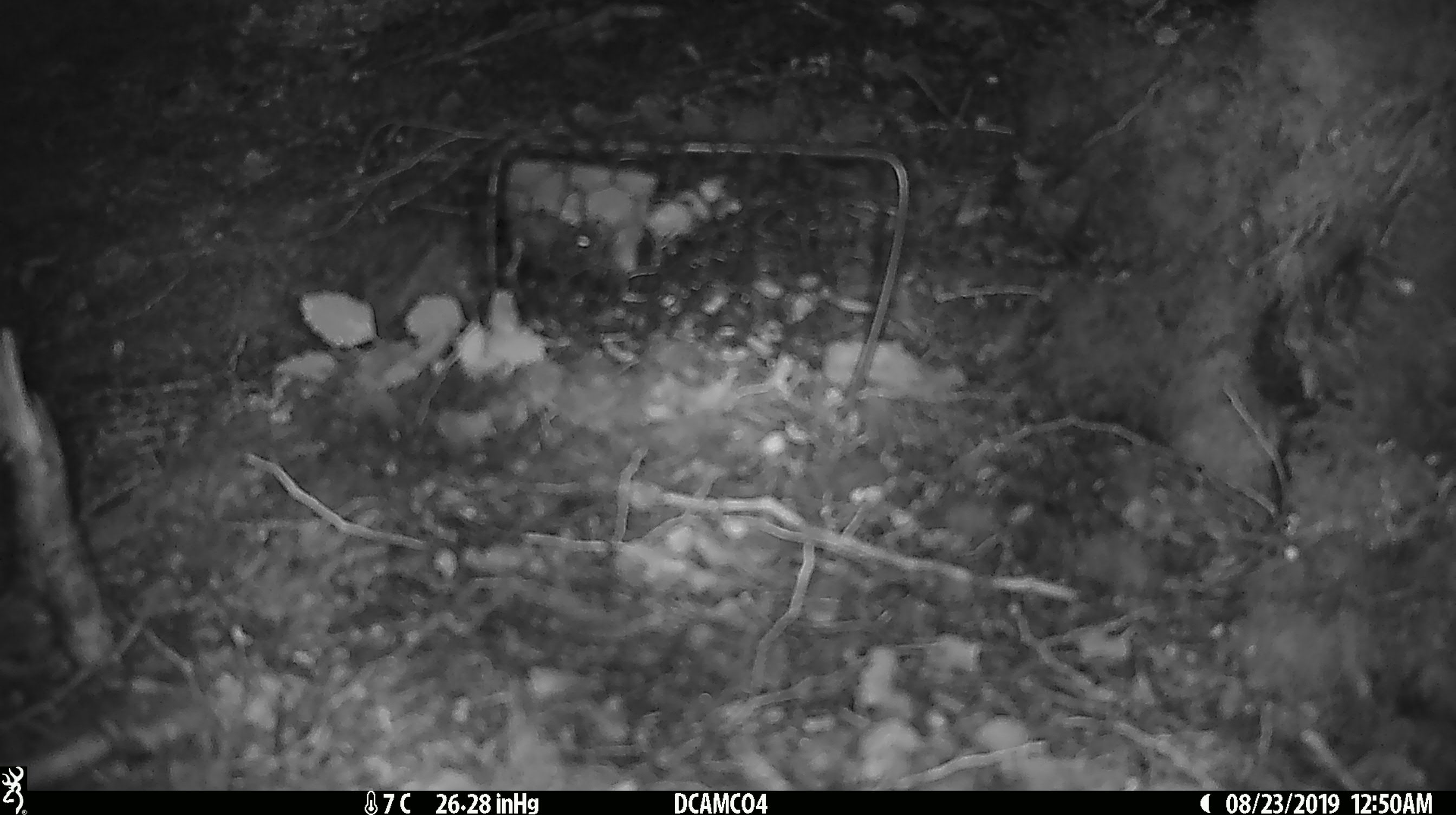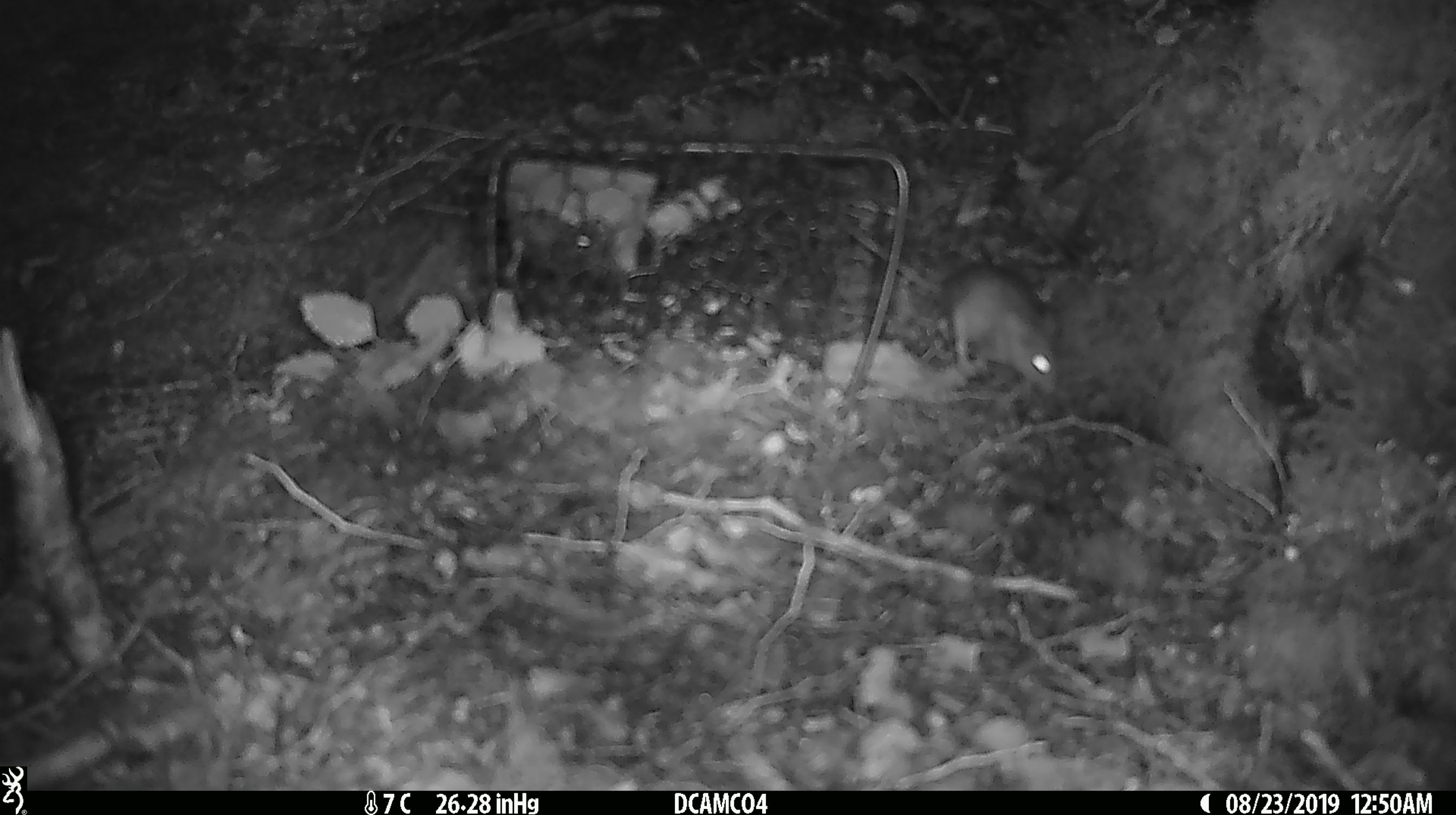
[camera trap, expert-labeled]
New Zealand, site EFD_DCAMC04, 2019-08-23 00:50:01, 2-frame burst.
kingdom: Animalia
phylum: Chordata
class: Mammalia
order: Rodentia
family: Muridae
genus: Mus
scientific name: Mus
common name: mouse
Mouse (Mus).